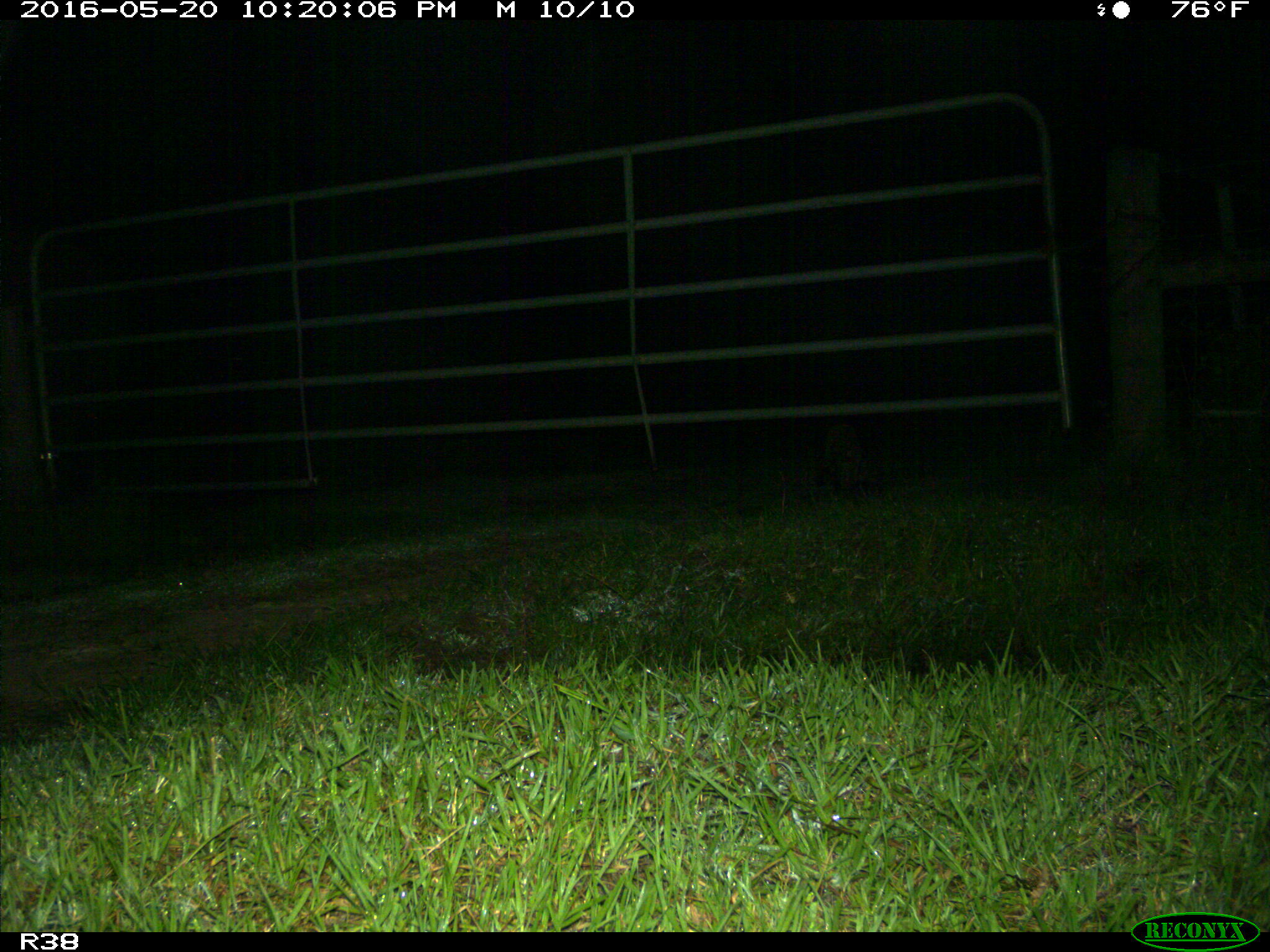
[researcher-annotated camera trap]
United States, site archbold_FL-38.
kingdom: Animalia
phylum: Chordata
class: Mammalia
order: Carnivora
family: Procyonidae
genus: Procyon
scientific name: Procyon lotor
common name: common raccoon